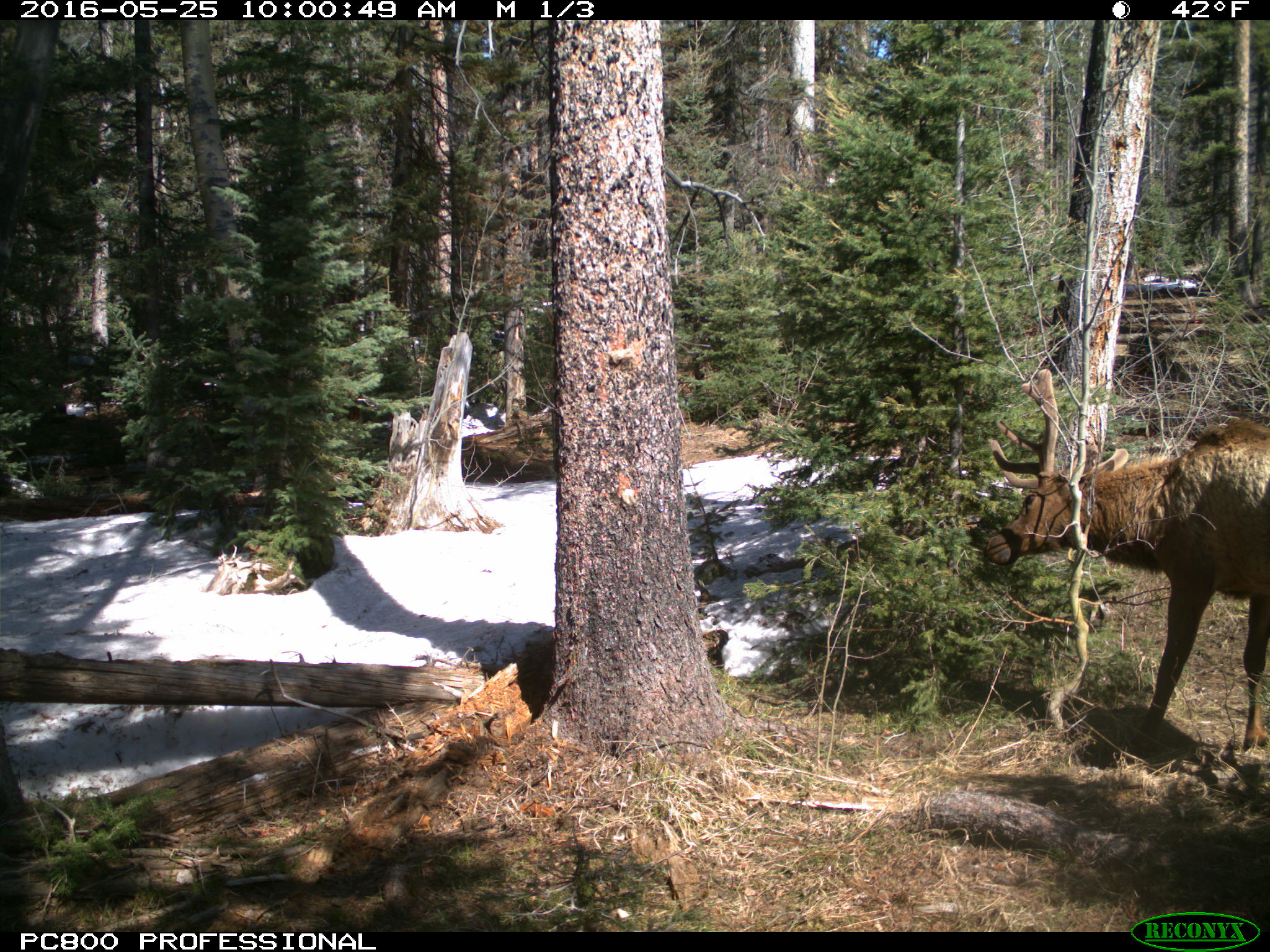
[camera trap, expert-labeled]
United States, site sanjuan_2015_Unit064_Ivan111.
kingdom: Animalia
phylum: Chordata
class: Mammalia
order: Artiodactyla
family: Cervidae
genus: Cervus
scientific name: Cervus elaphus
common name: red deer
Cervus elaphus (red deer).